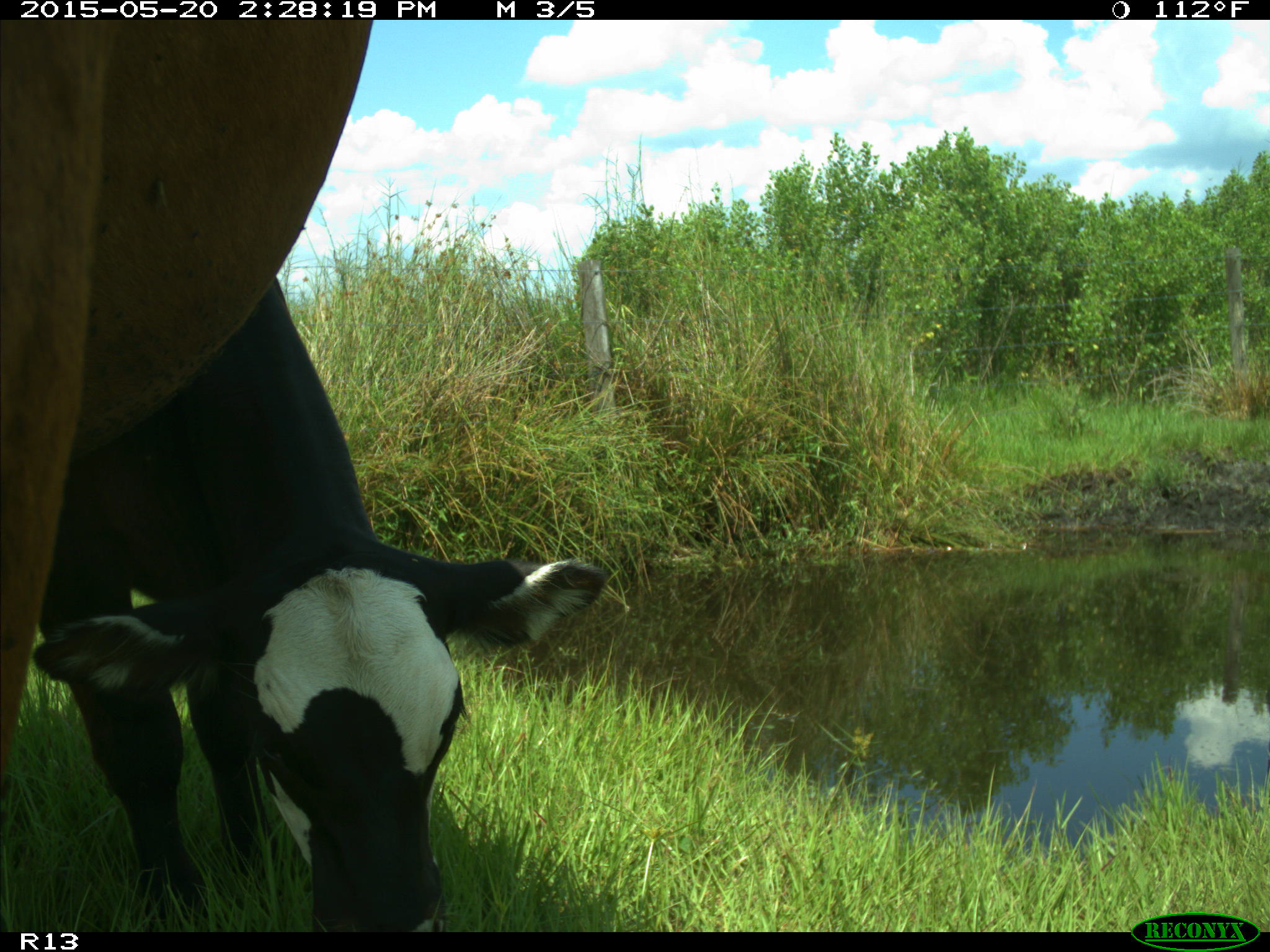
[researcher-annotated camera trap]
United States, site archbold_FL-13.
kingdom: Animalia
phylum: Chordata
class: Mammalia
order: Artiodactyla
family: Bovidae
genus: Bos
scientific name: Bos taurus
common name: domestic cow